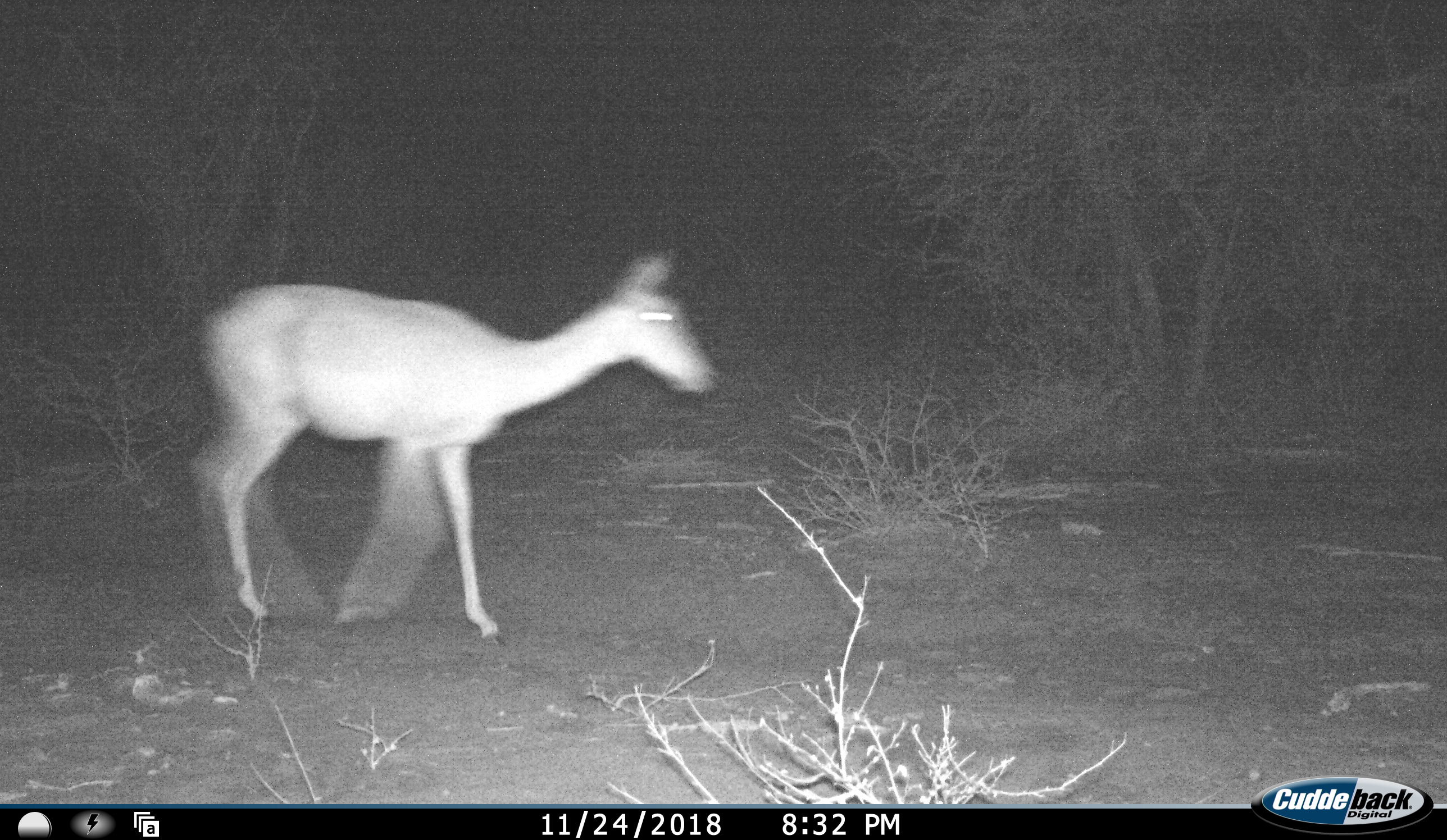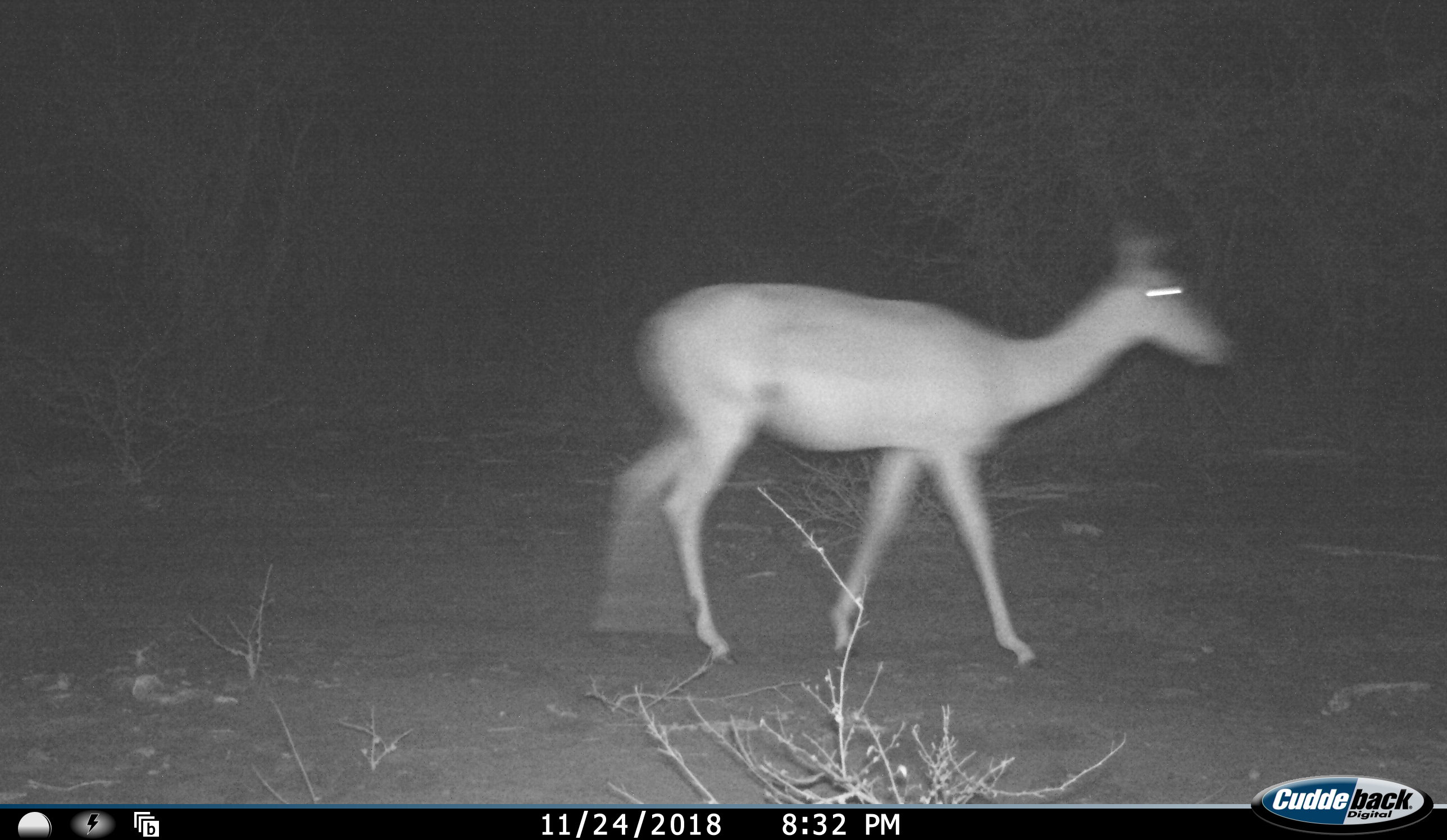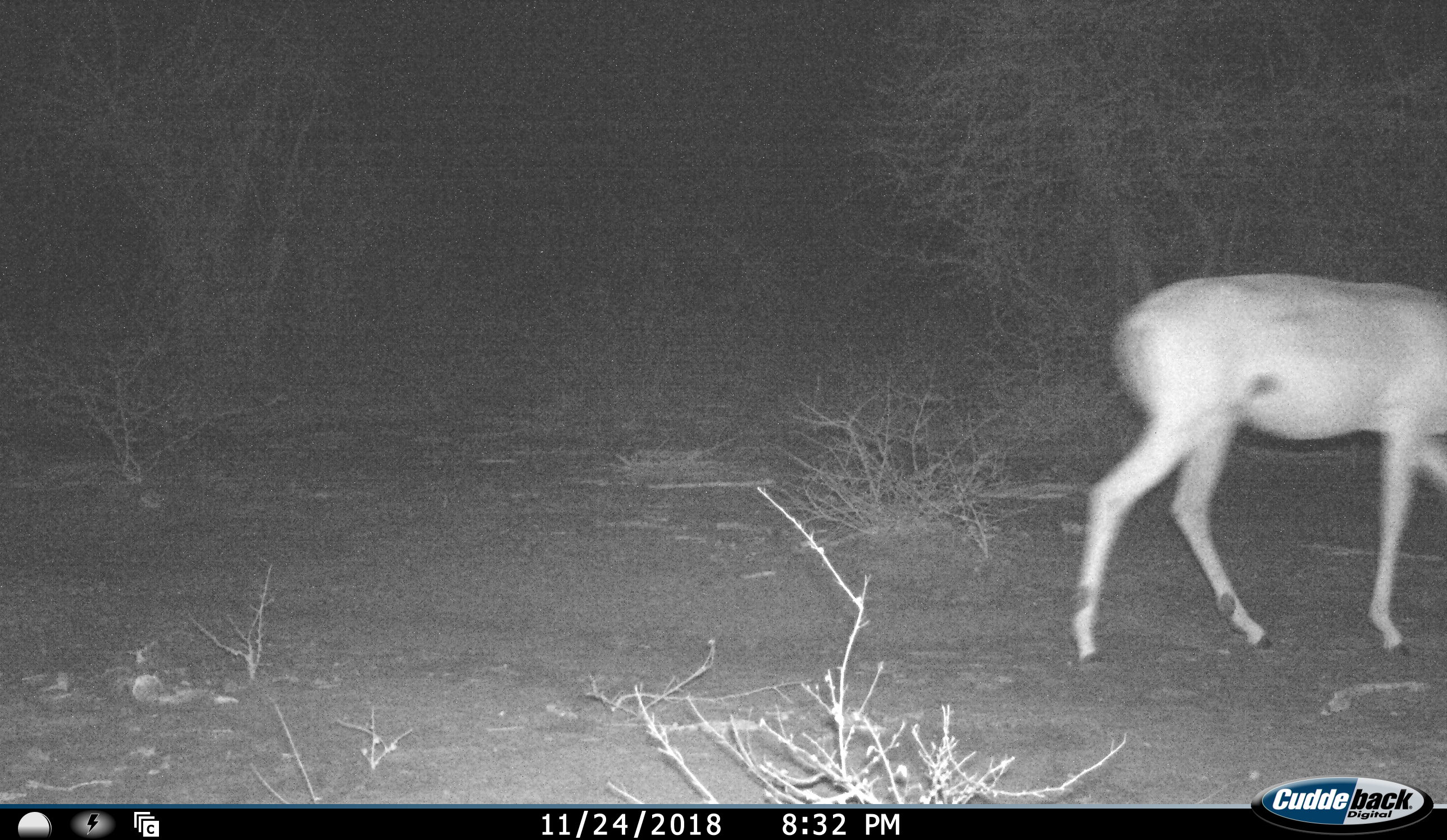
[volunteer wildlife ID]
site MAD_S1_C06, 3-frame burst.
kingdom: Animalia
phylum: Chordata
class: Mammalia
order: Artiodactyla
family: Bovidae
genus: Aepyceros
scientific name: Aepyceros melampus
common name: impala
Impala (Aepyceros melampus), count 1. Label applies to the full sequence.